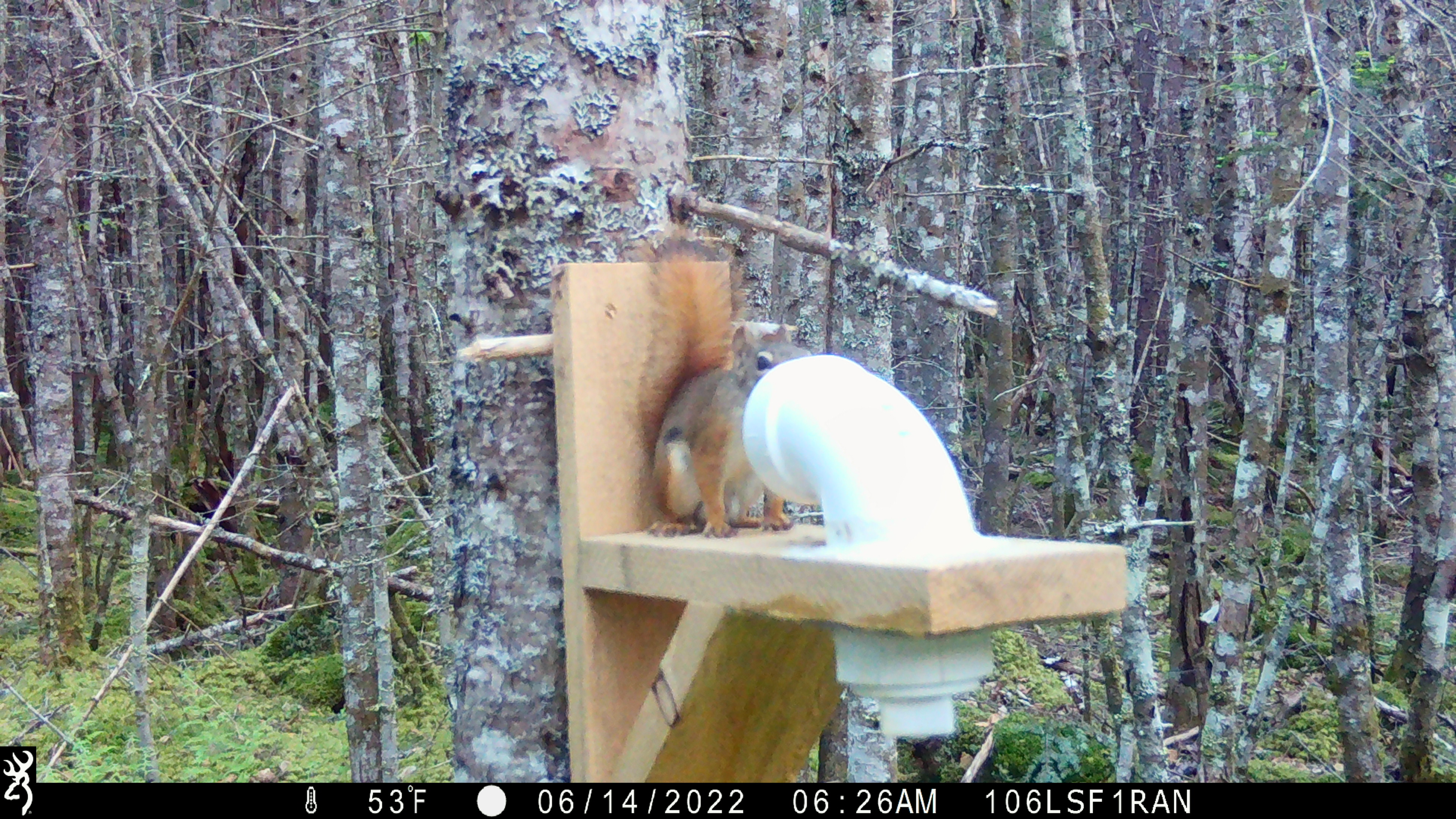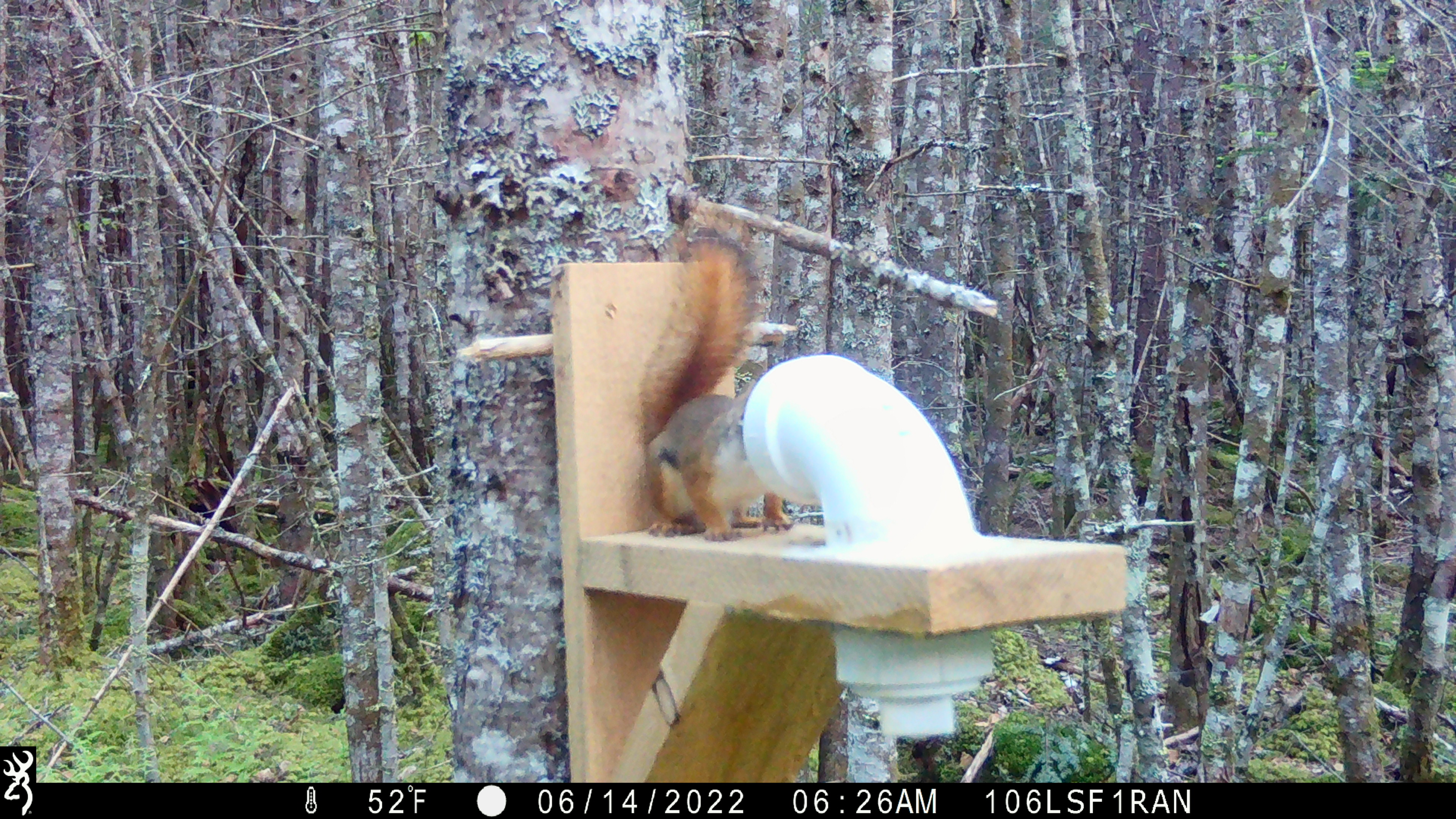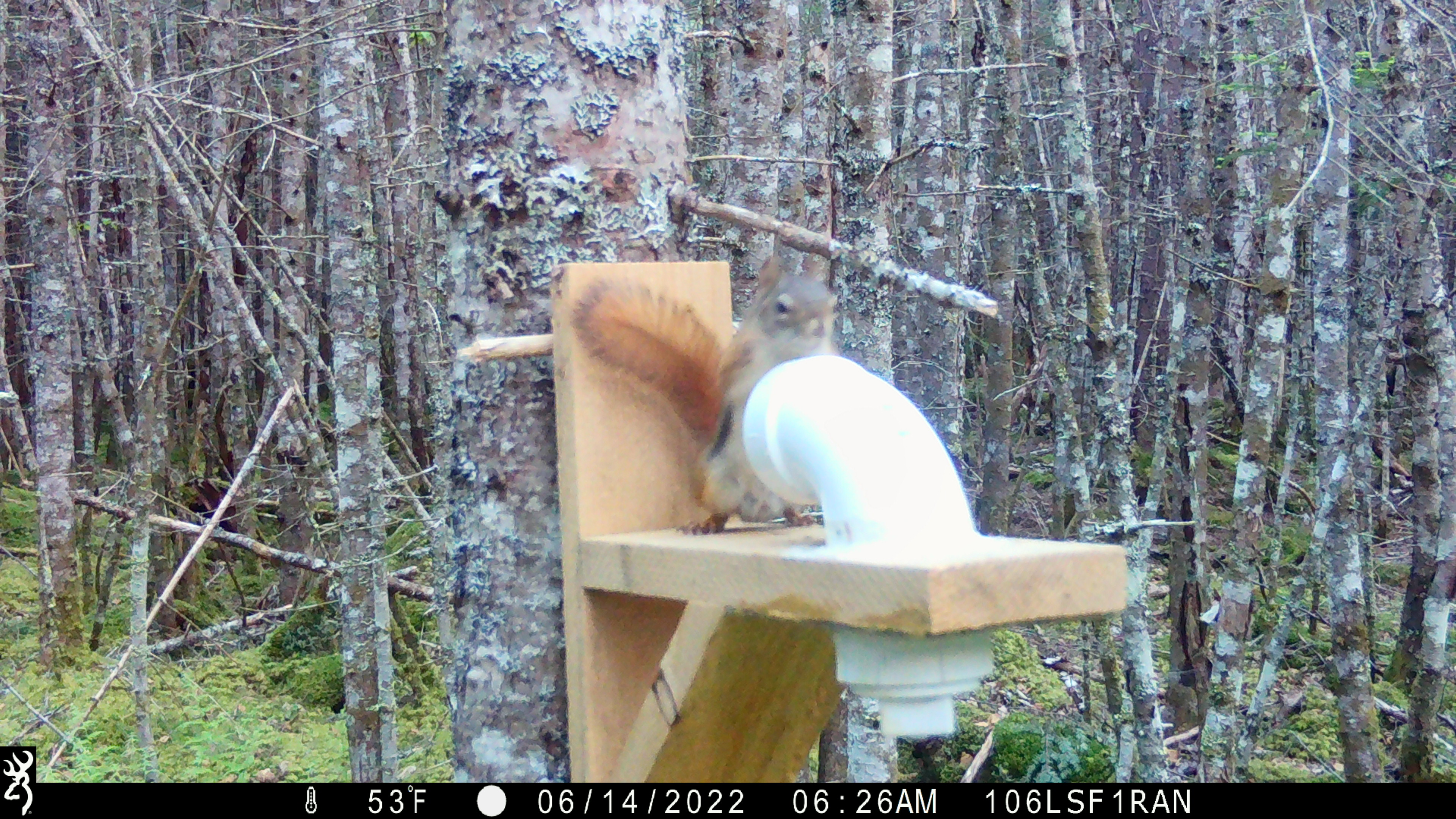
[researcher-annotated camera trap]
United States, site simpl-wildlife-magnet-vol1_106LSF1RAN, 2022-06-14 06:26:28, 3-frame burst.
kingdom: Animalia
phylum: Chordata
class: Mammalia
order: Rodentia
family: Sciuridae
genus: Tamiasciurus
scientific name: Tamiasciurus hudsonicus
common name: red squirrel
Red squirrel (Tamiasciurus hudsonicus).